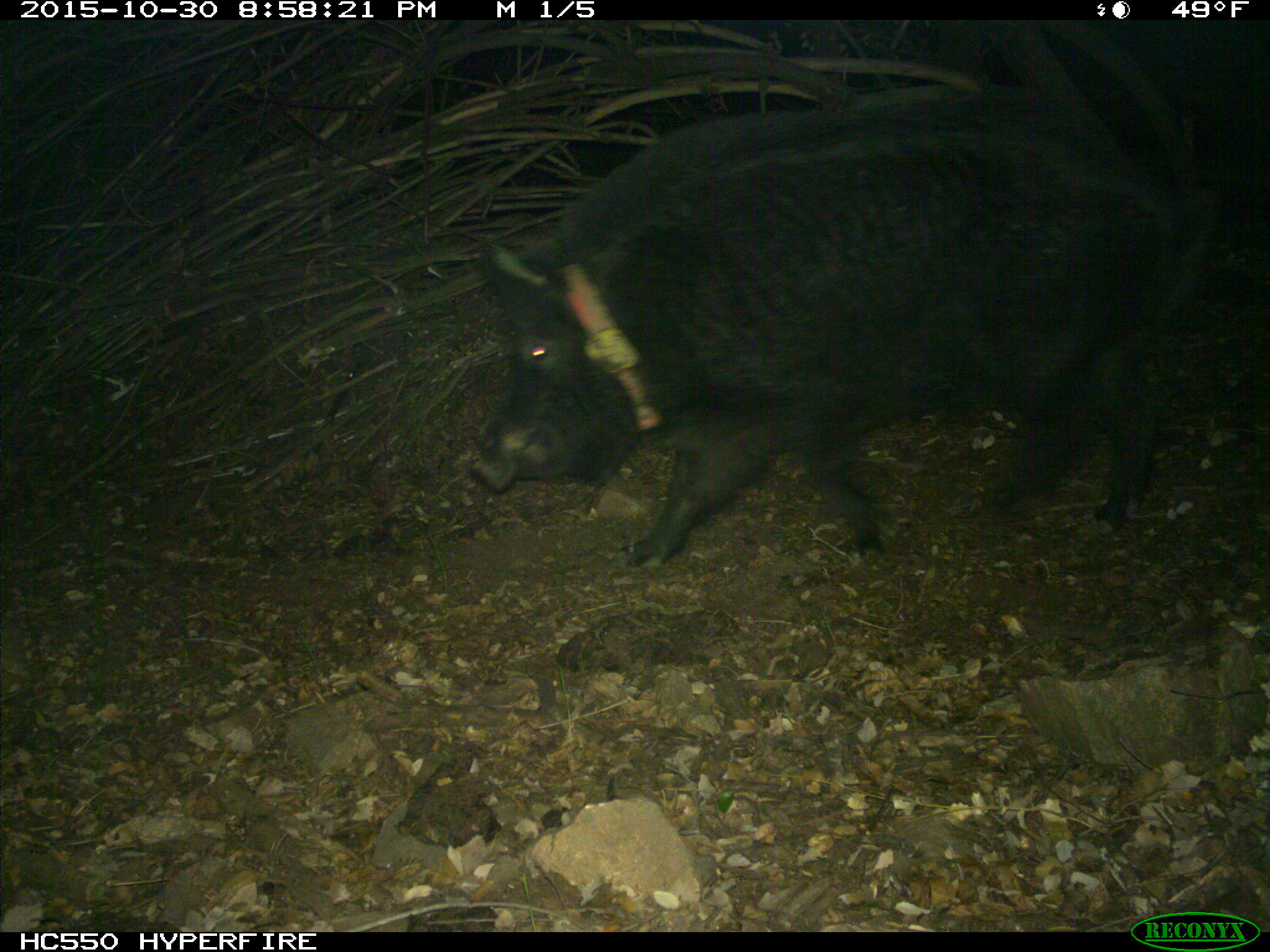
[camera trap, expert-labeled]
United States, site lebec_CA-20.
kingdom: Animalia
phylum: Chordata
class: Mammalia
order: Artiodactyla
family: Suidae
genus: Sus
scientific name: Sus scrofa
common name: wild boar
Sus scrofa (wild boar).